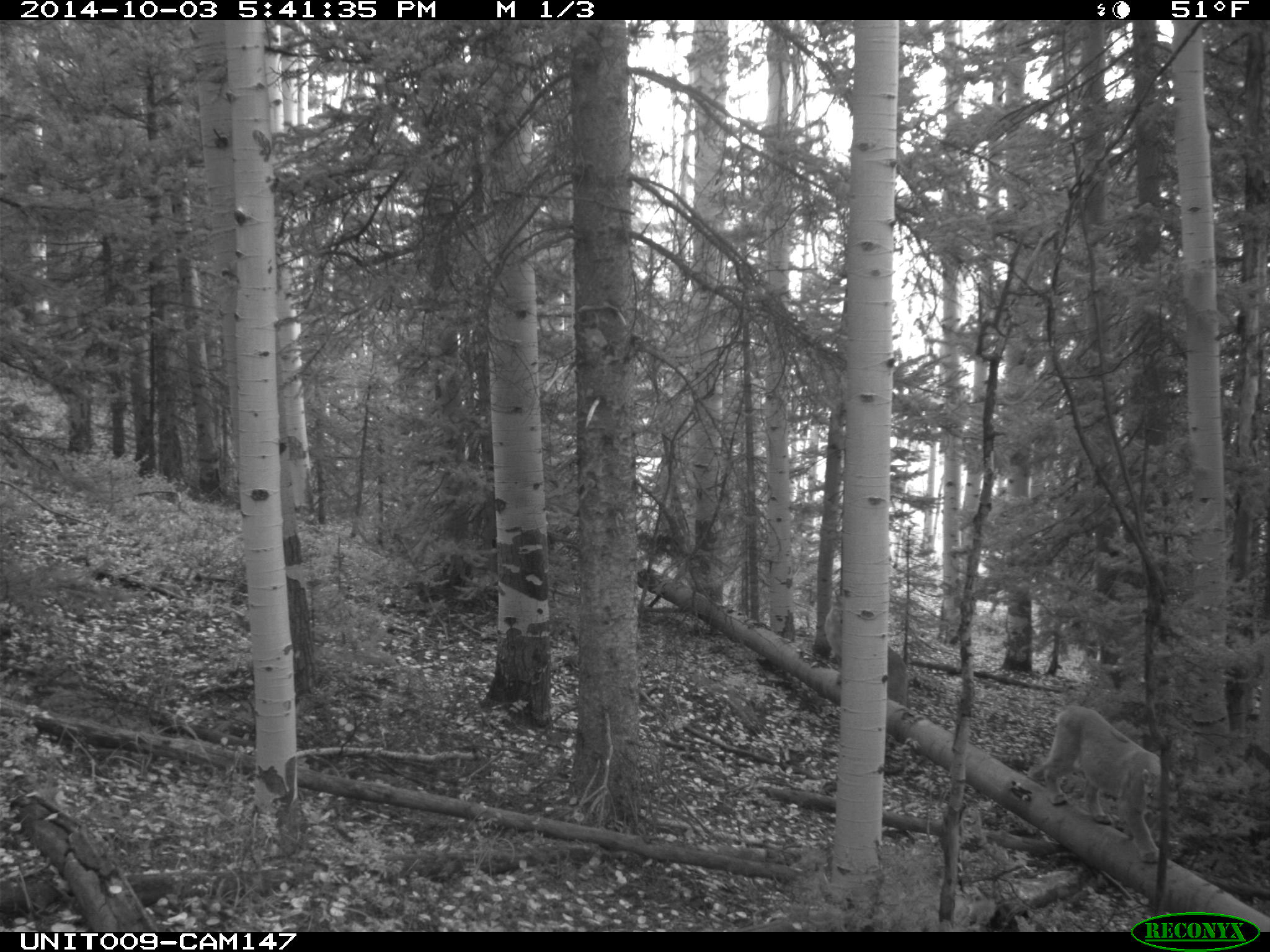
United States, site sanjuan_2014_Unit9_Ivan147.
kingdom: Animalia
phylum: Chordata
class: Mammalia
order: Carnivora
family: Felidae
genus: Puma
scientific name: Puma concolor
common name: mountain lion